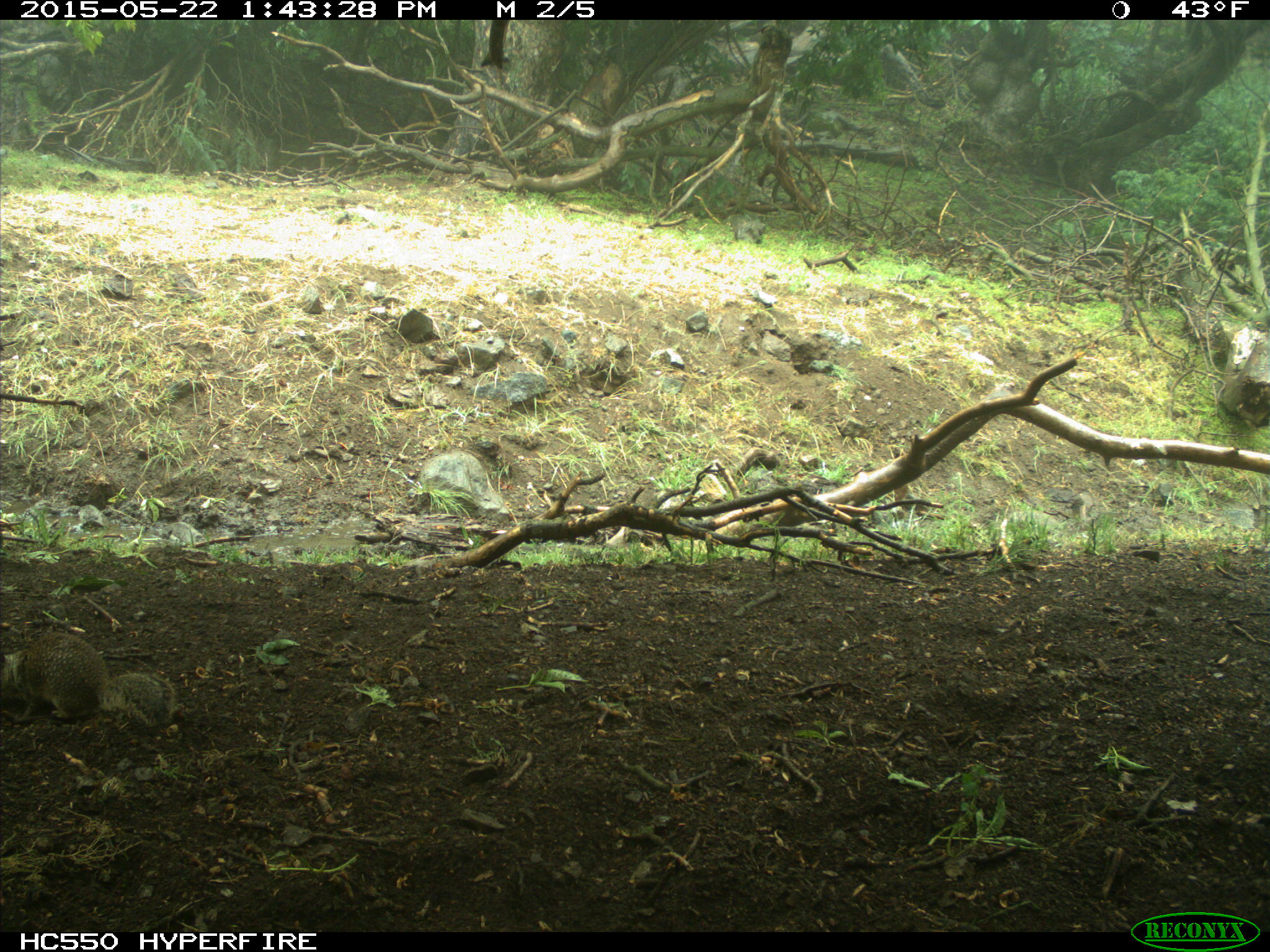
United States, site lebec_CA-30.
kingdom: Animalia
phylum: Chordata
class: Mammalia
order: Rodentia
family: Sciuridae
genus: Otospermophilus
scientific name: Otospermophilus beecheyi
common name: california ground squirrel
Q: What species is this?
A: Otospermophilus beecheyi (california ground squirrel).